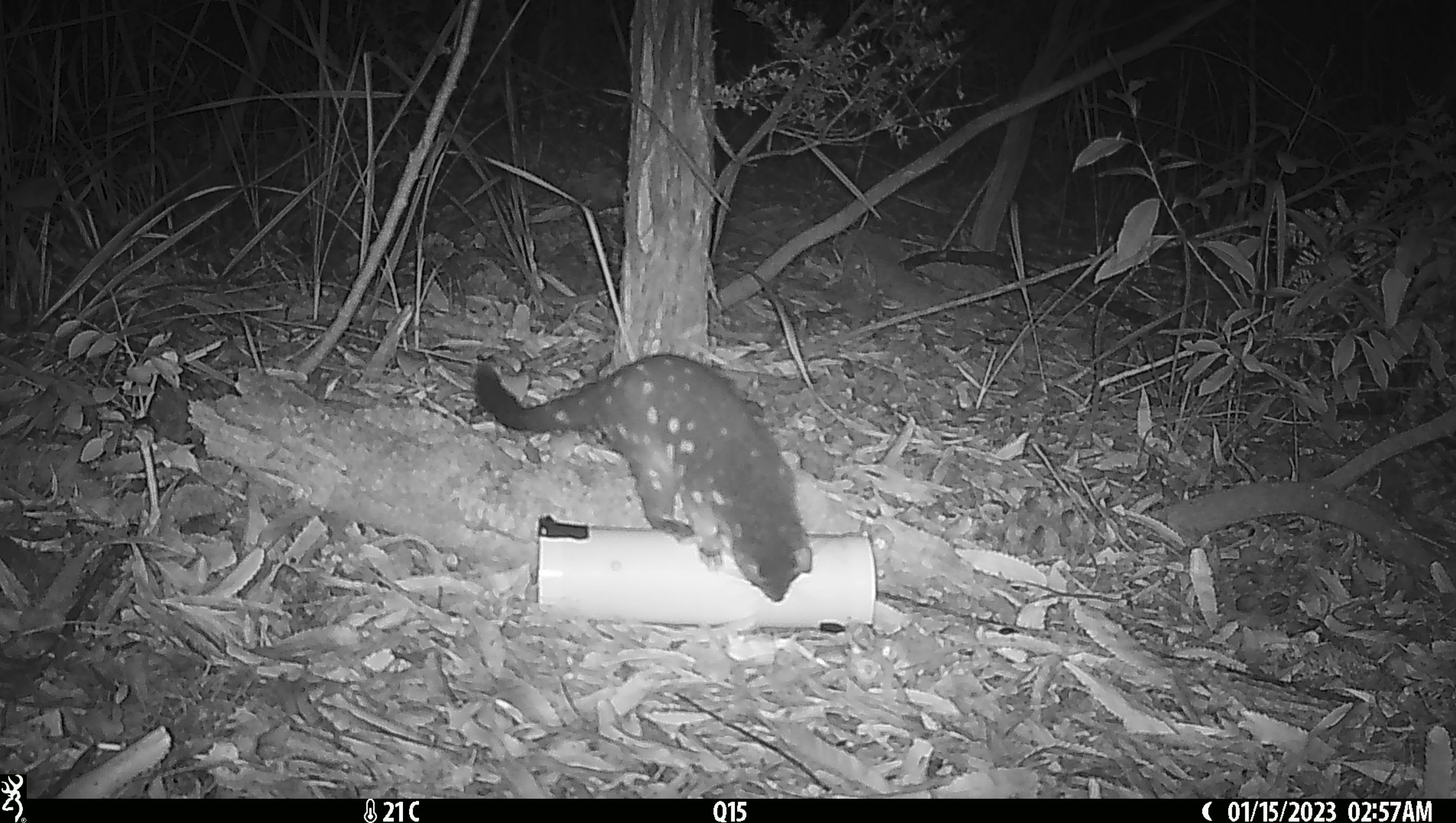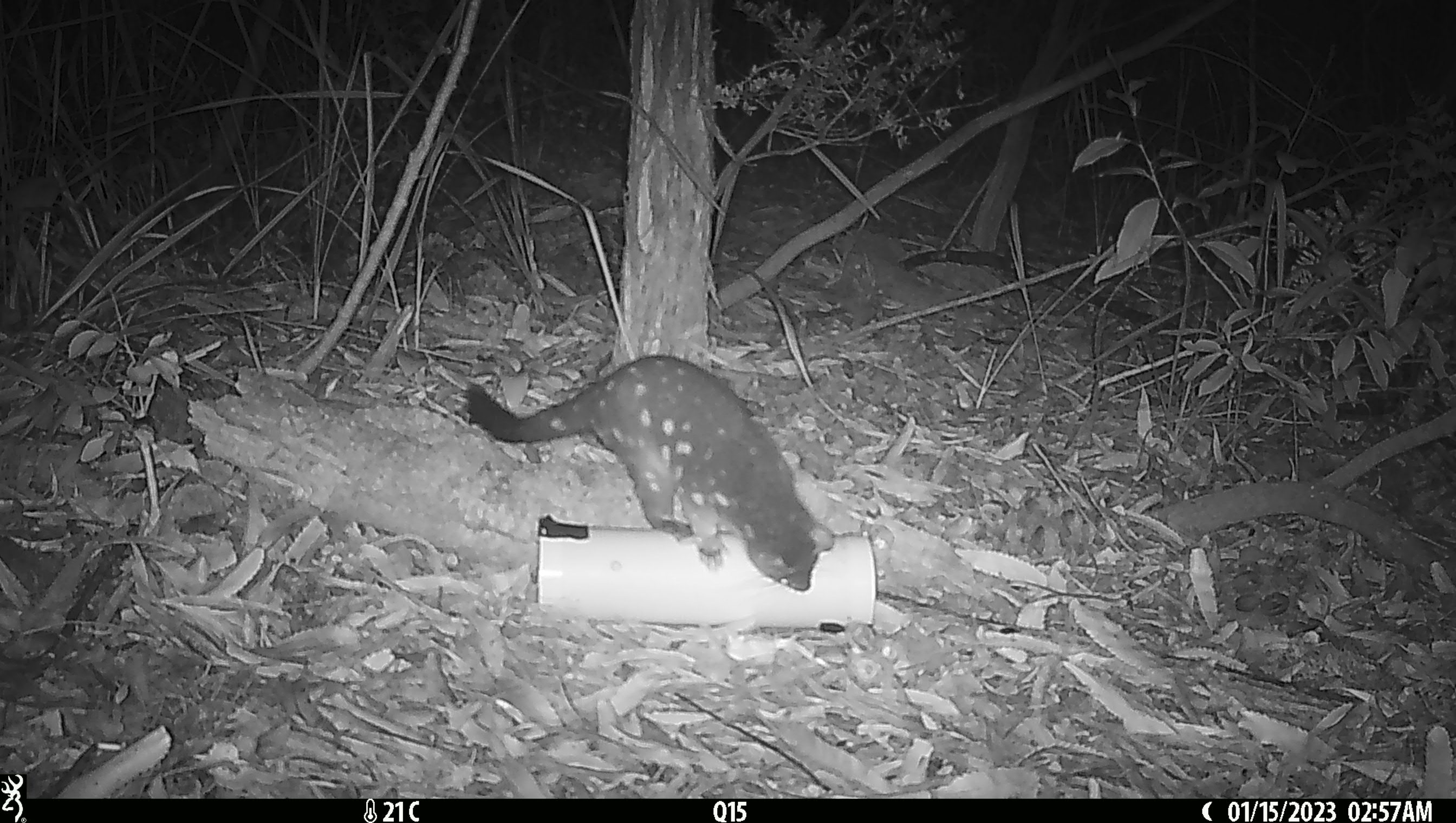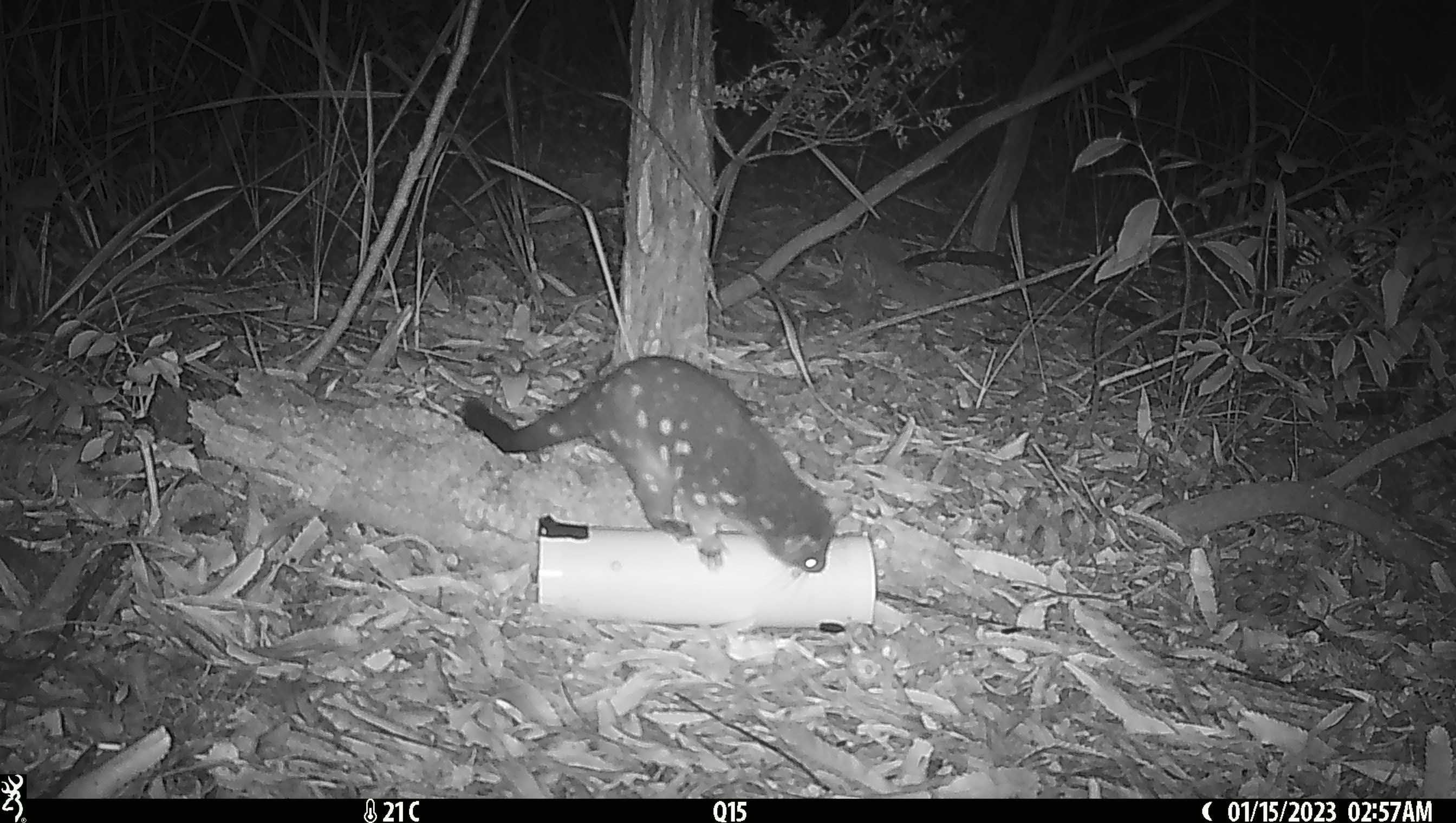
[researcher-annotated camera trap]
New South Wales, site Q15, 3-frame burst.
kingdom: Animalia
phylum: Chordata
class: Mammalia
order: Dasyuromorphia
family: Dasyuridae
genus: Dasyurus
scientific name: Dasyurus maculatus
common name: spotted-tailed quoll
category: quoll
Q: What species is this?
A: Quoll (spotted-tailed quoll) (Dasyurus maculatus).